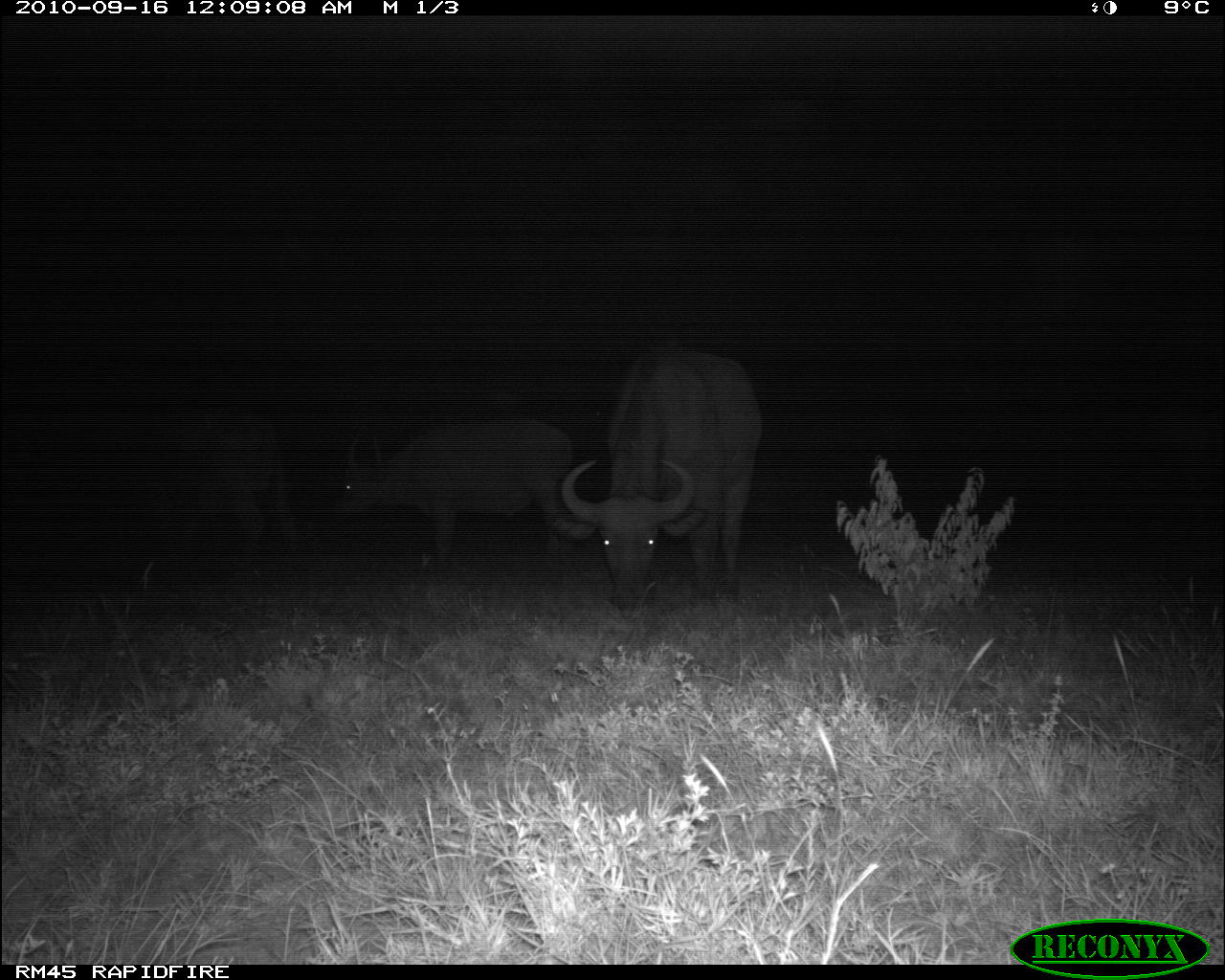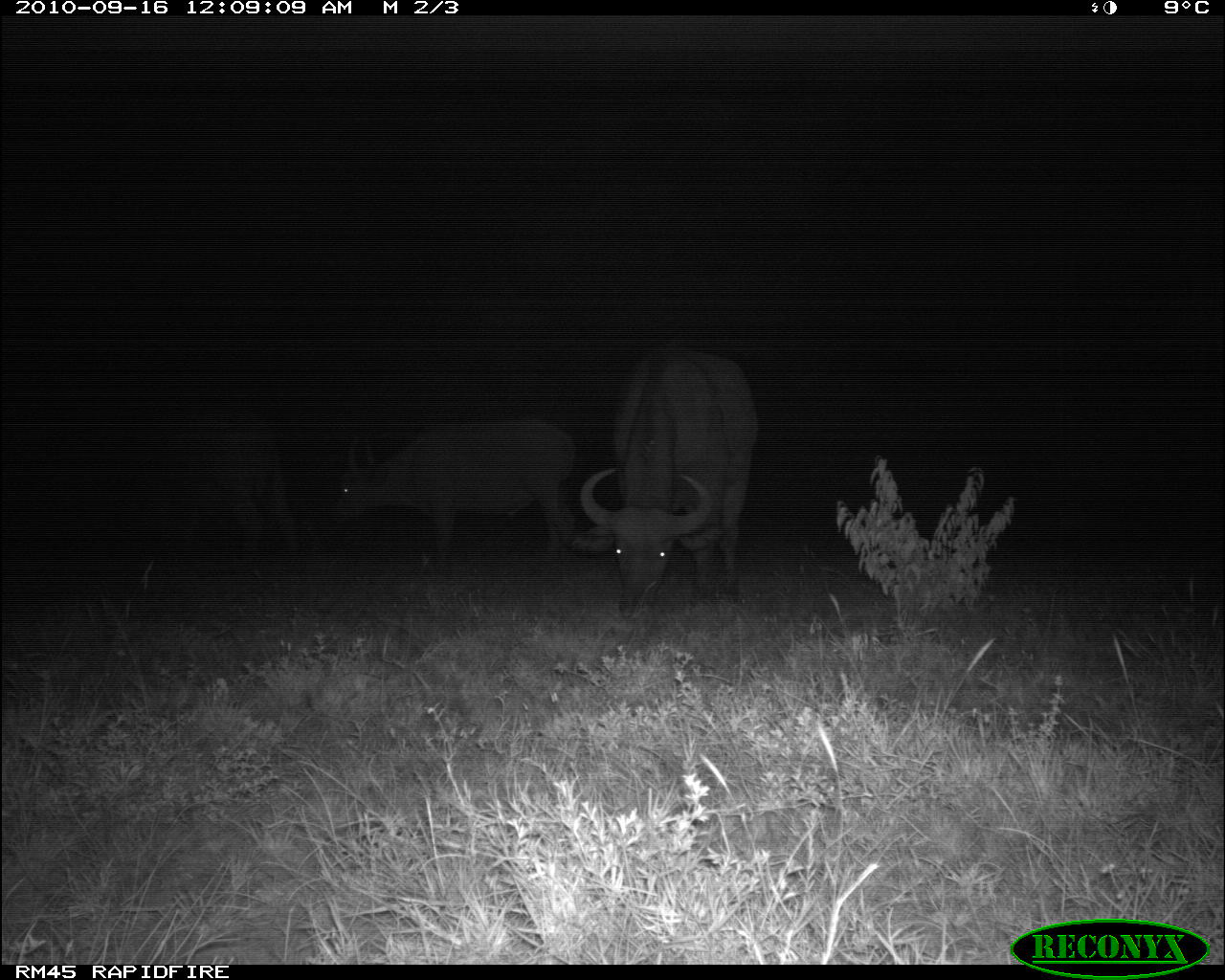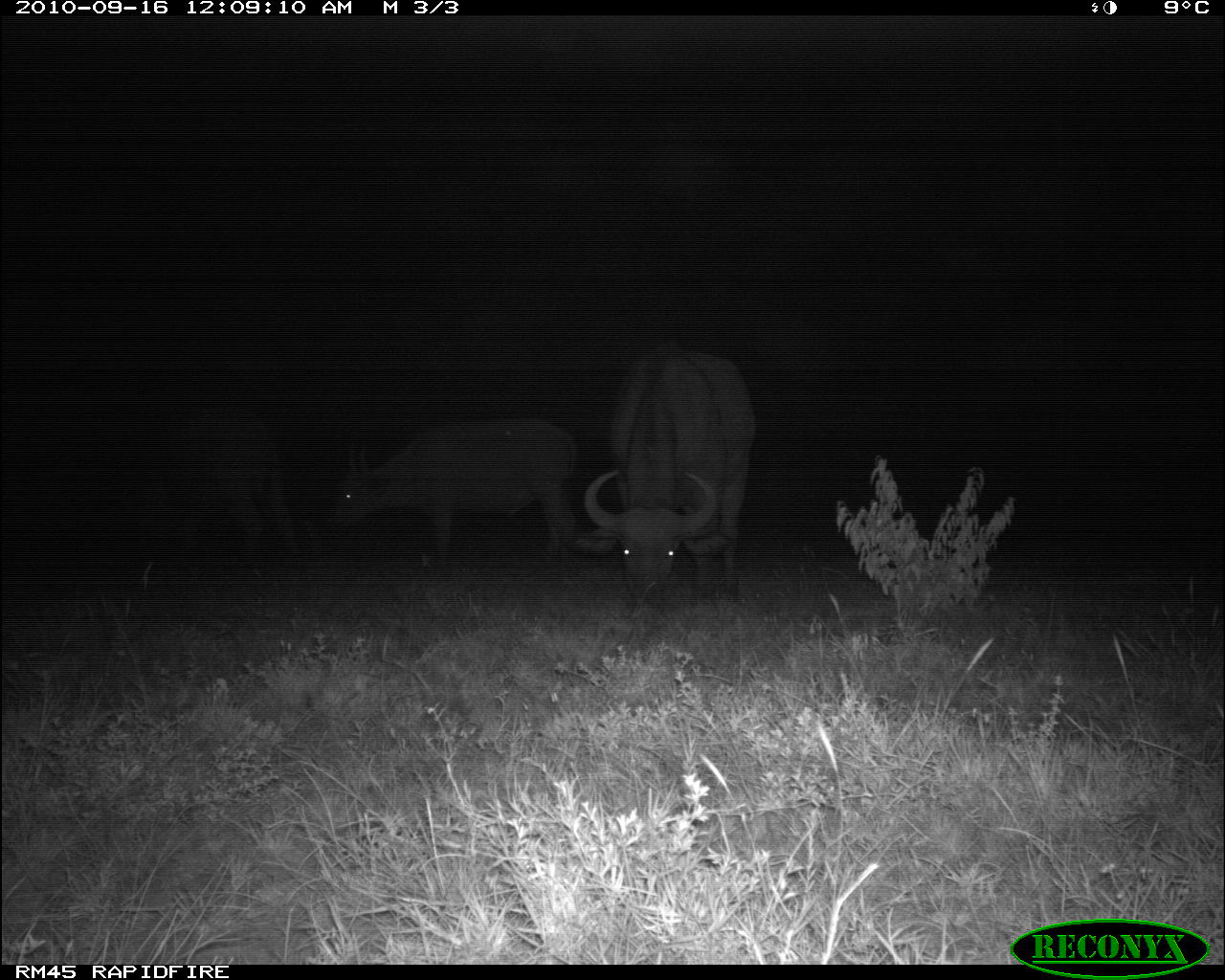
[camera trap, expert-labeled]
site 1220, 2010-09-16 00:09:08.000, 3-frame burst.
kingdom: Animalia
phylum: Chordata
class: Mammalia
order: Artiodactyla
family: Bovidae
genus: Syncerus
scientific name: Syncerus caffer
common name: african buffalo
Syncerus caffer (african buffalo), count 3.